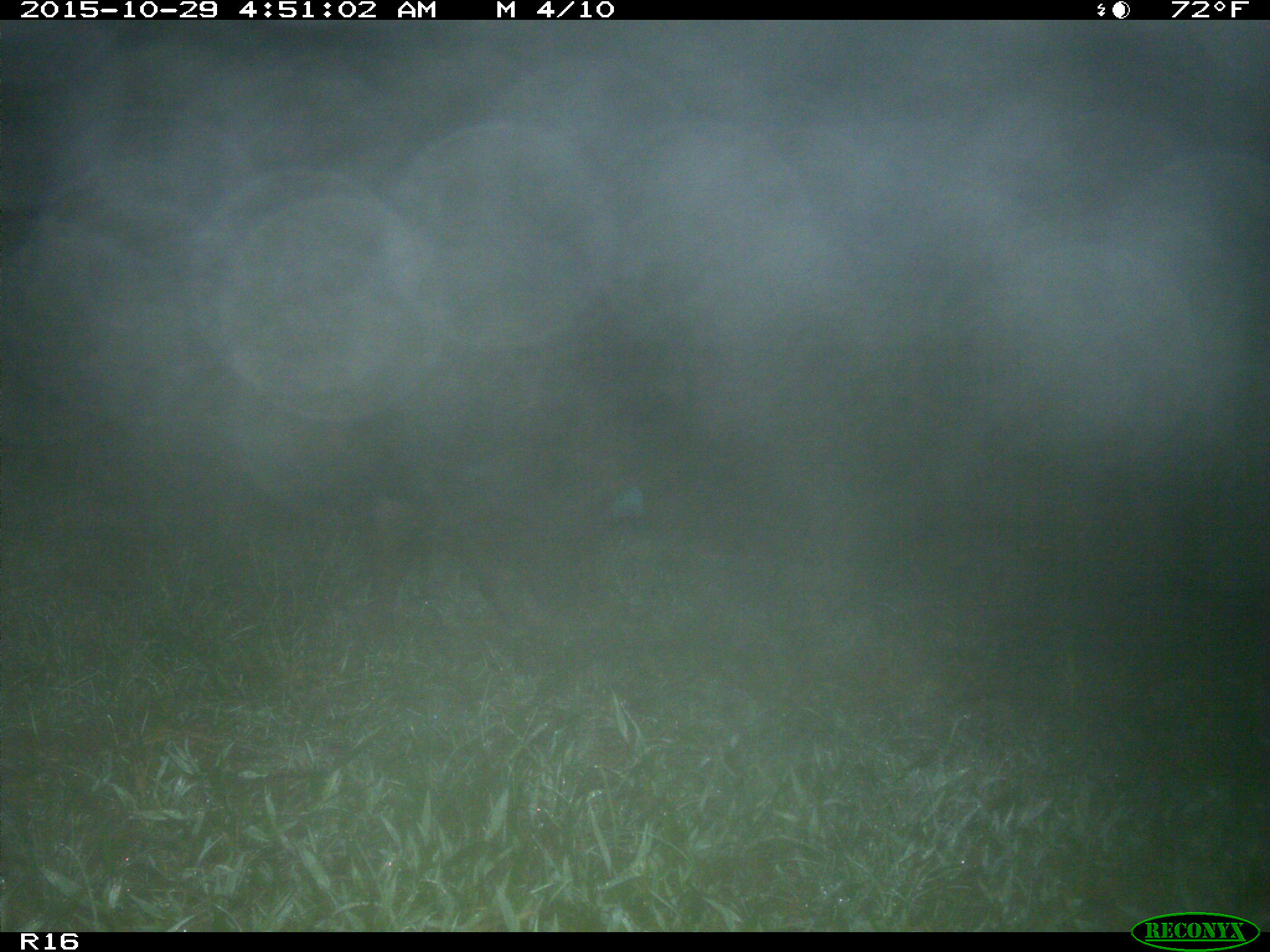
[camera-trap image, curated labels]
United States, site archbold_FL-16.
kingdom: Animalia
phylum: Chordata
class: Mammalia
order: Artiodactyla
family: Suidae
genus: Sus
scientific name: Sus scrofa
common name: wild boar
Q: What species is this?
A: Sus scrofa (wild boar).